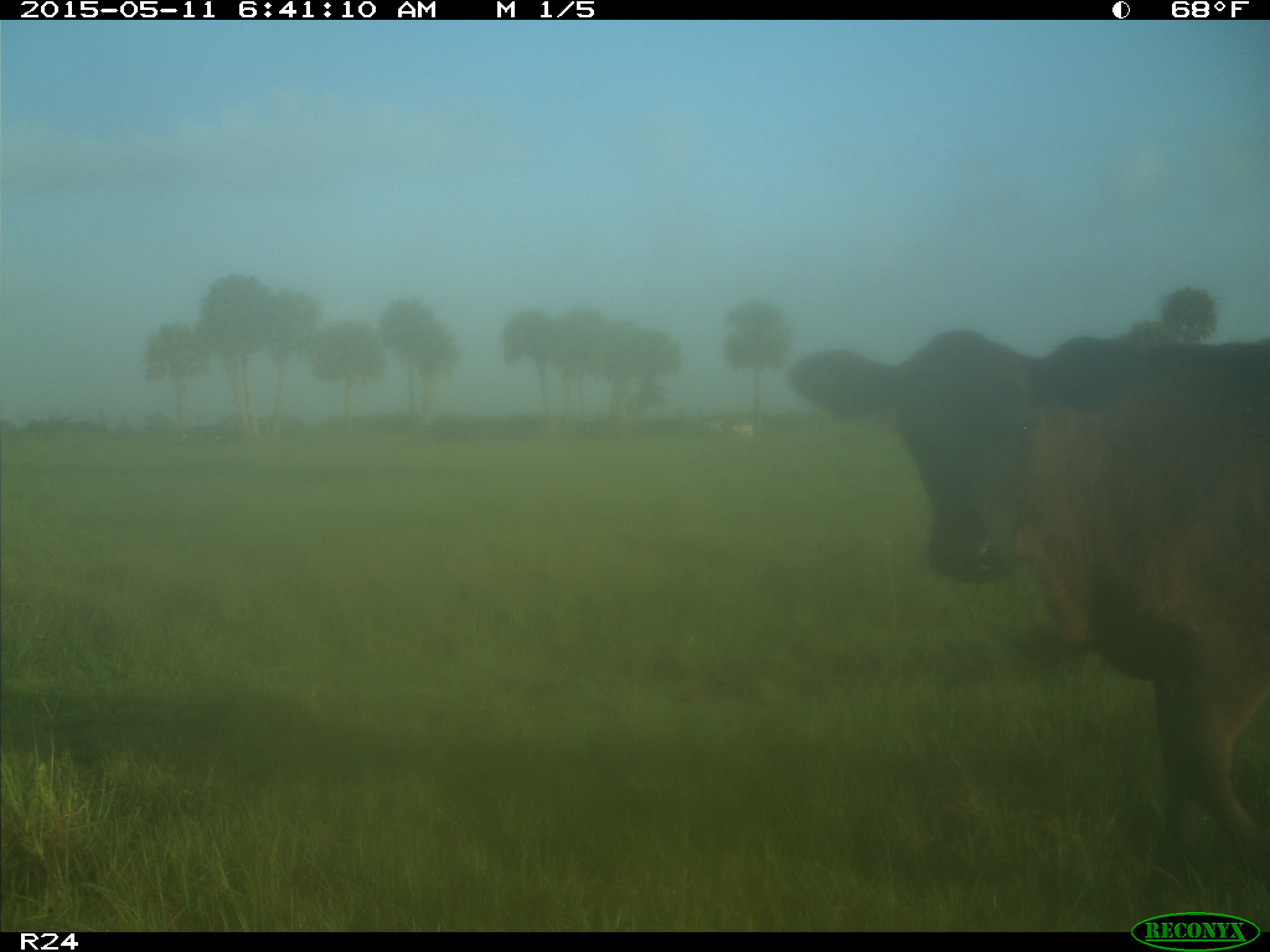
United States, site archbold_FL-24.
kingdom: Animalia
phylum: Chordata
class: Mammalia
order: Artiodactyla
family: Bovidae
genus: Bos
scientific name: Bos taurus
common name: domestic cow